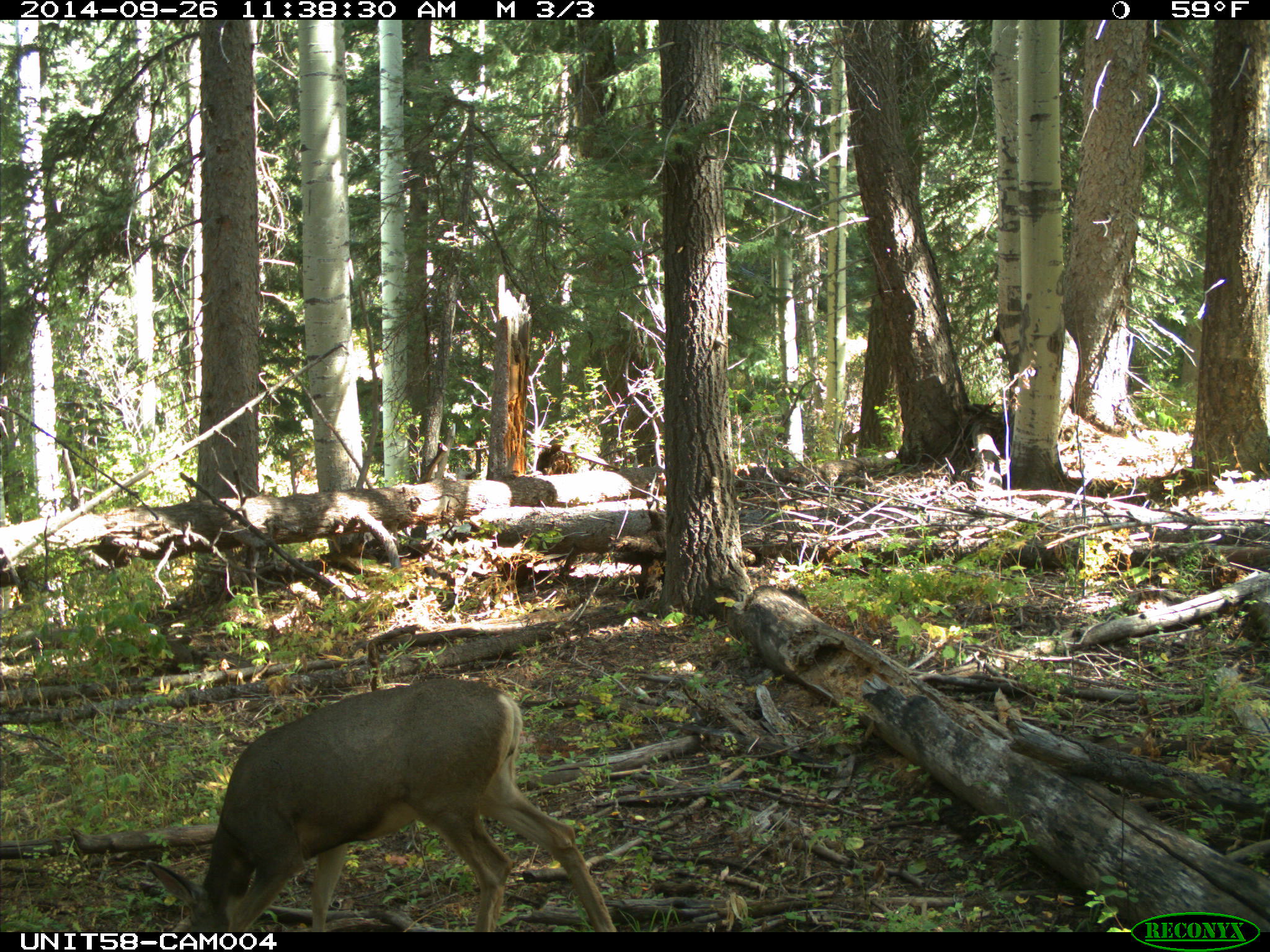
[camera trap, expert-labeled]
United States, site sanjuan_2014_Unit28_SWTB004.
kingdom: Animalia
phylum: Chordata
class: Mammalia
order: Artiodactyla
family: Cervidae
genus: Odocoileus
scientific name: Odocoileus hemionus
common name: mule deer